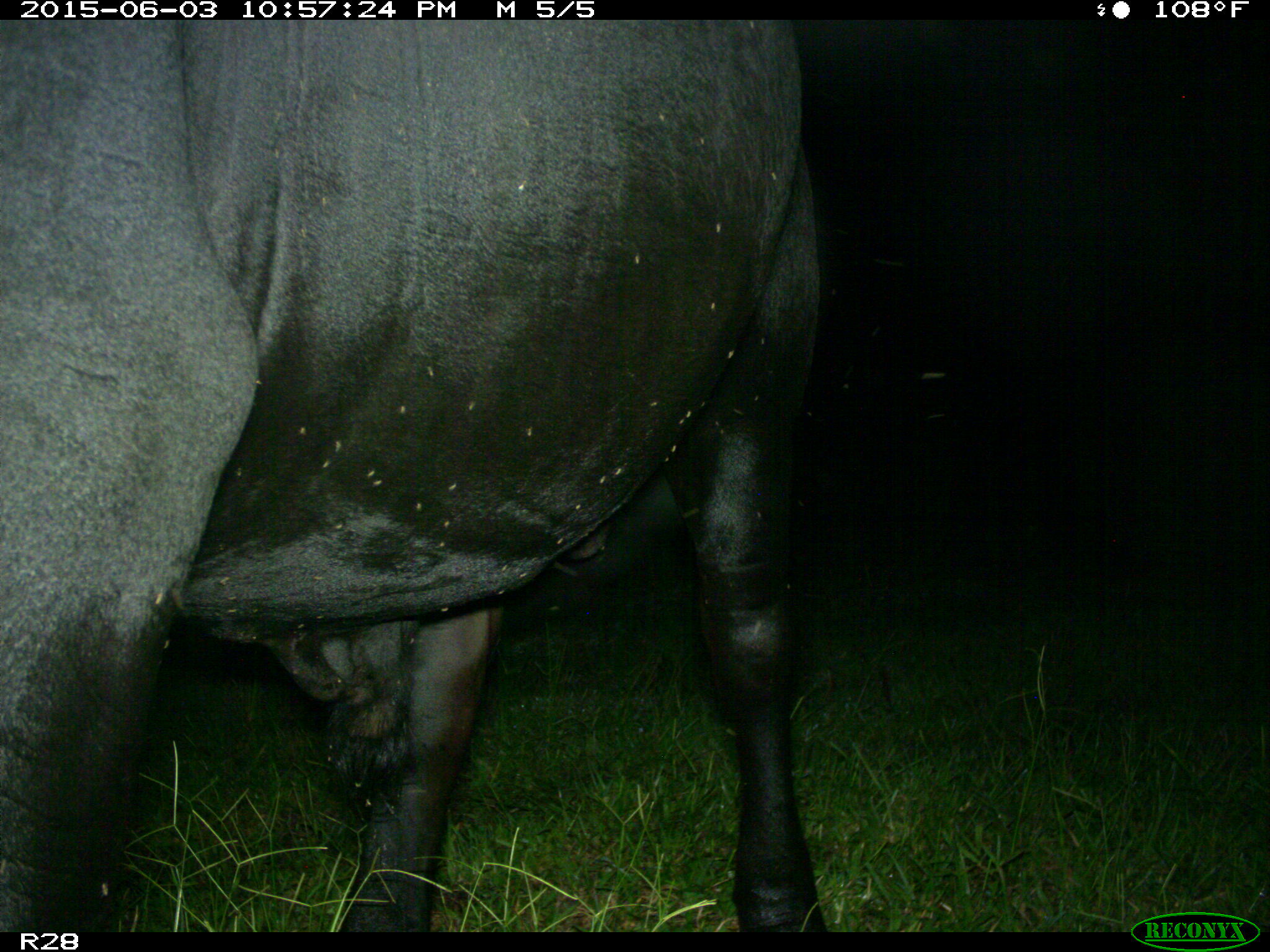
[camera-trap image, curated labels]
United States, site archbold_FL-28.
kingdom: Animalia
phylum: Chordata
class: Mammalia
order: Artiodactyla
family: Bovidae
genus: Bos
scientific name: Bos taurus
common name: domestic cow